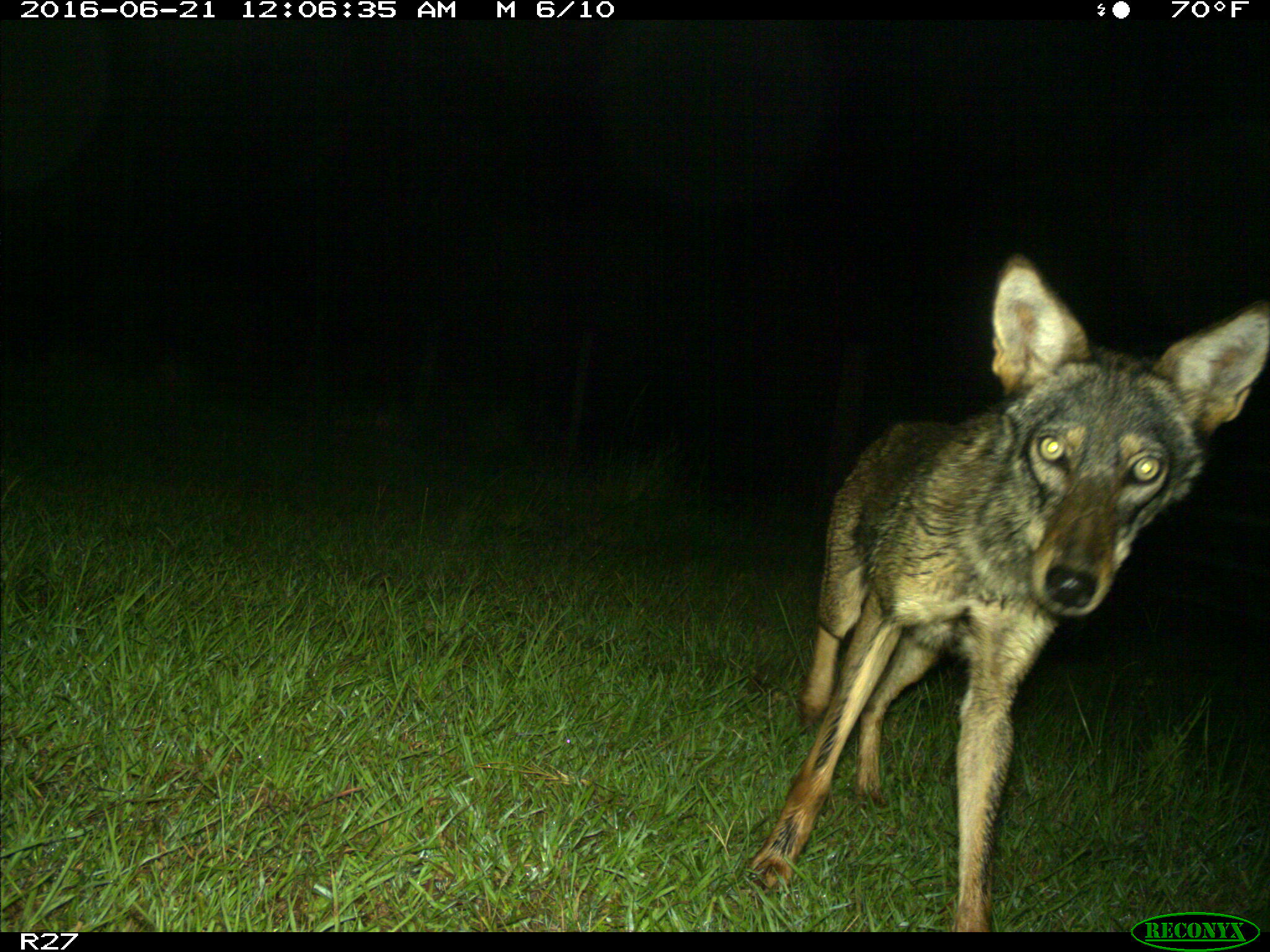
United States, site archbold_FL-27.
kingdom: Animalia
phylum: Chordata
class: Mammalia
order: Carnivora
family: Canidae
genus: Canis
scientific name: Canis latrans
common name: coyote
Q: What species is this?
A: Canis latrans (coyote).